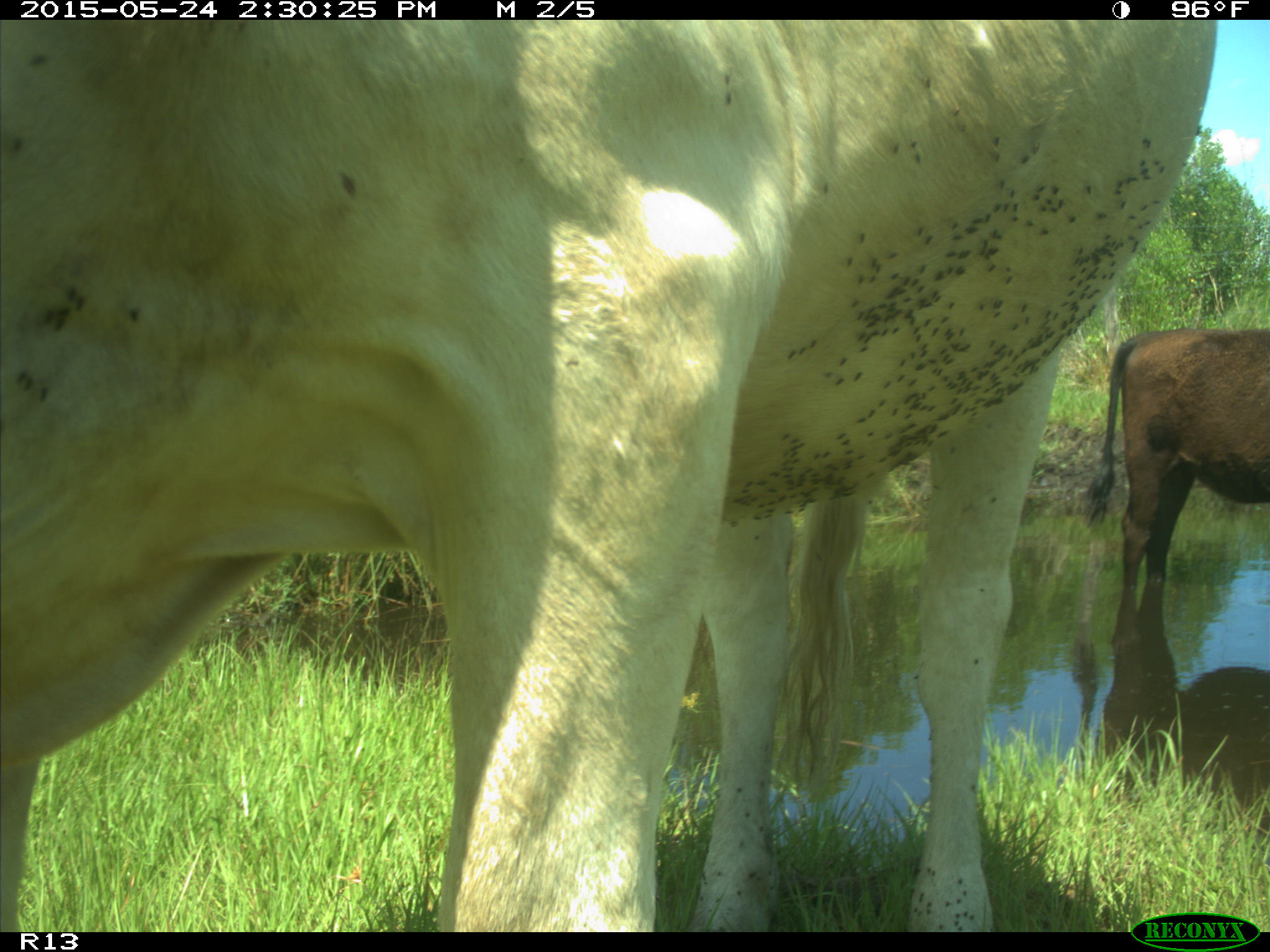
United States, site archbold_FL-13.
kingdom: Animalia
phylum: Chordata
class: Mammalia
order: Artiodactyla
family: Bovidae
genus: Bos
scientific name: Bos taurus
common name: domestic cow